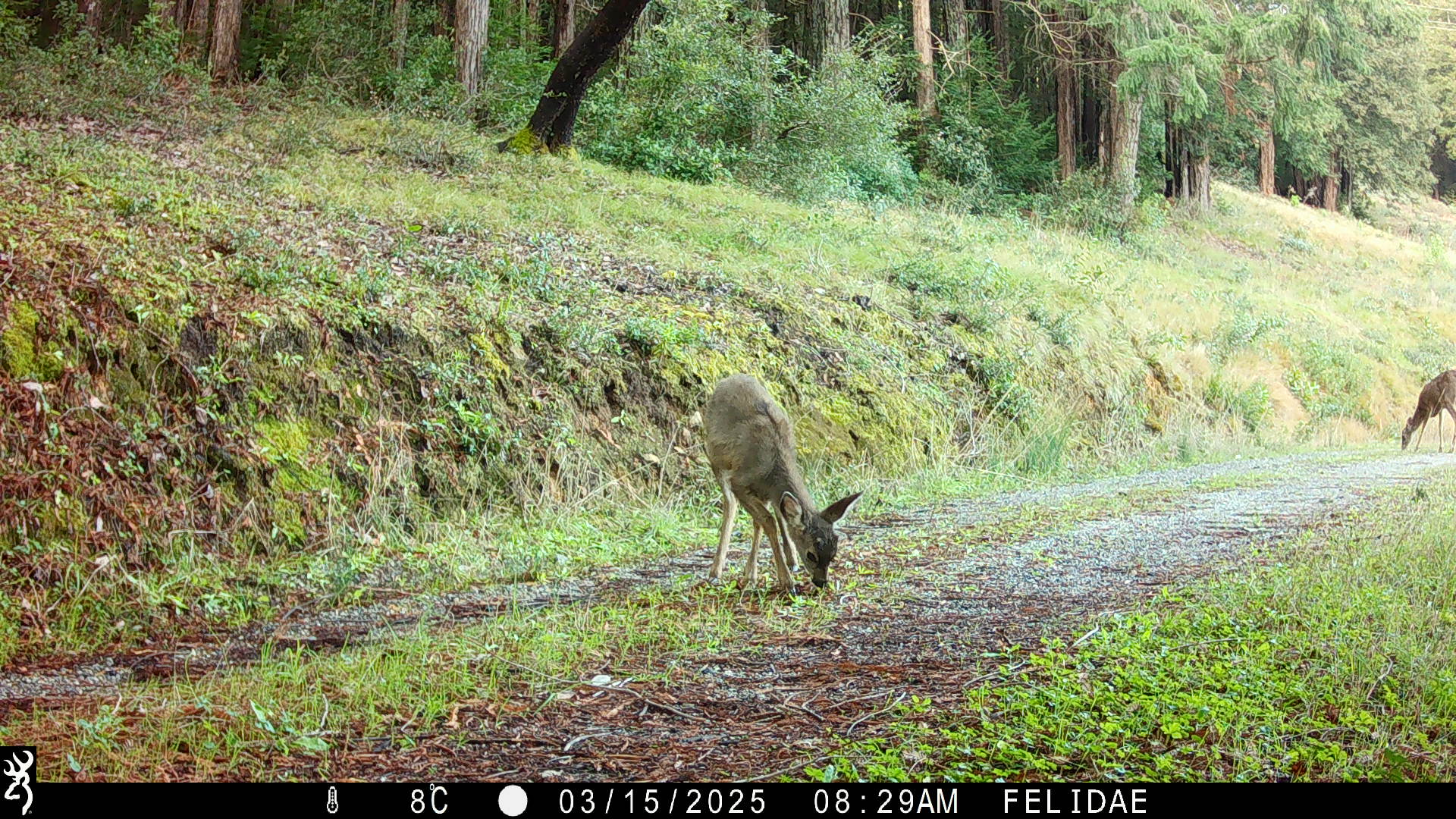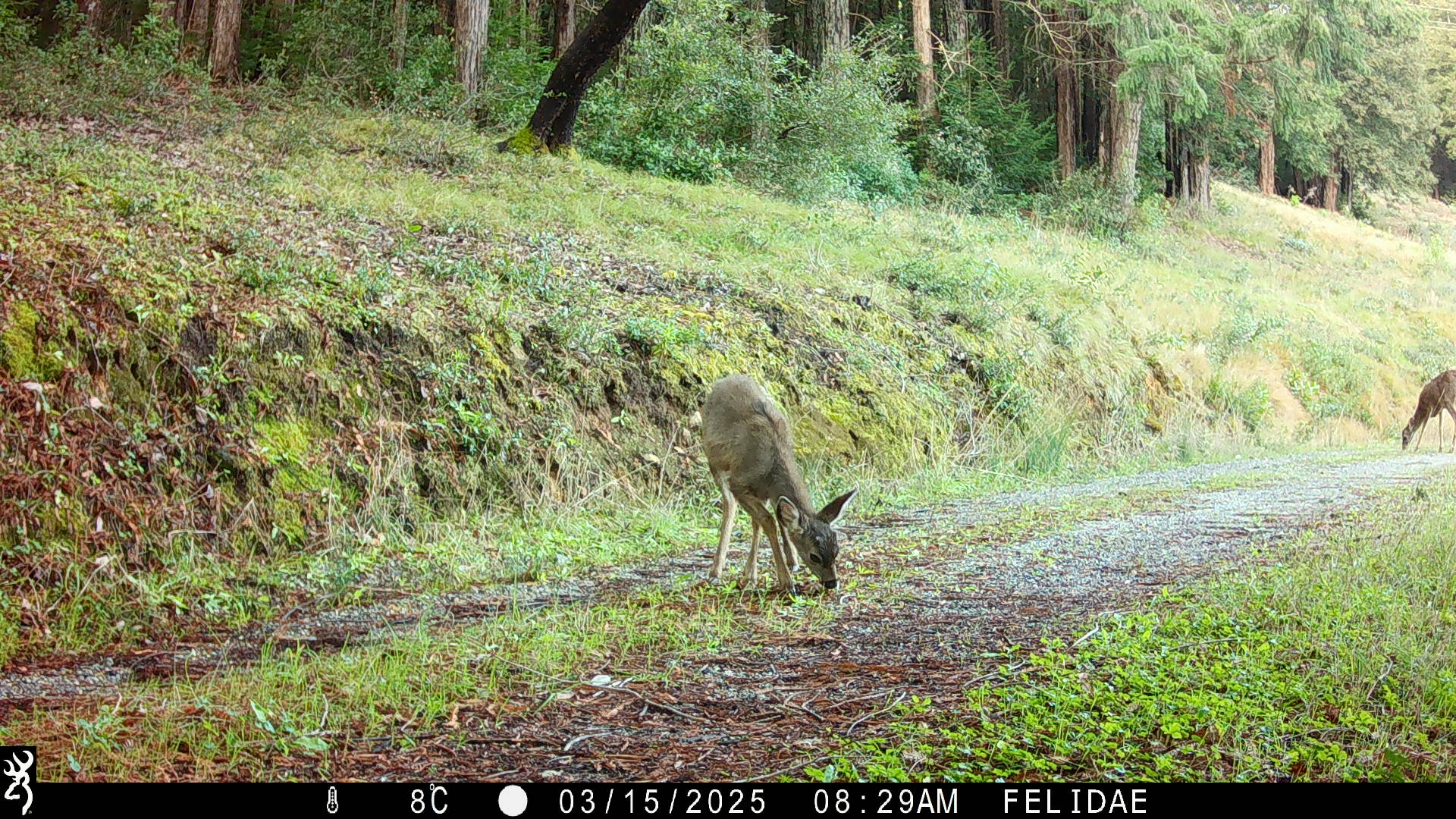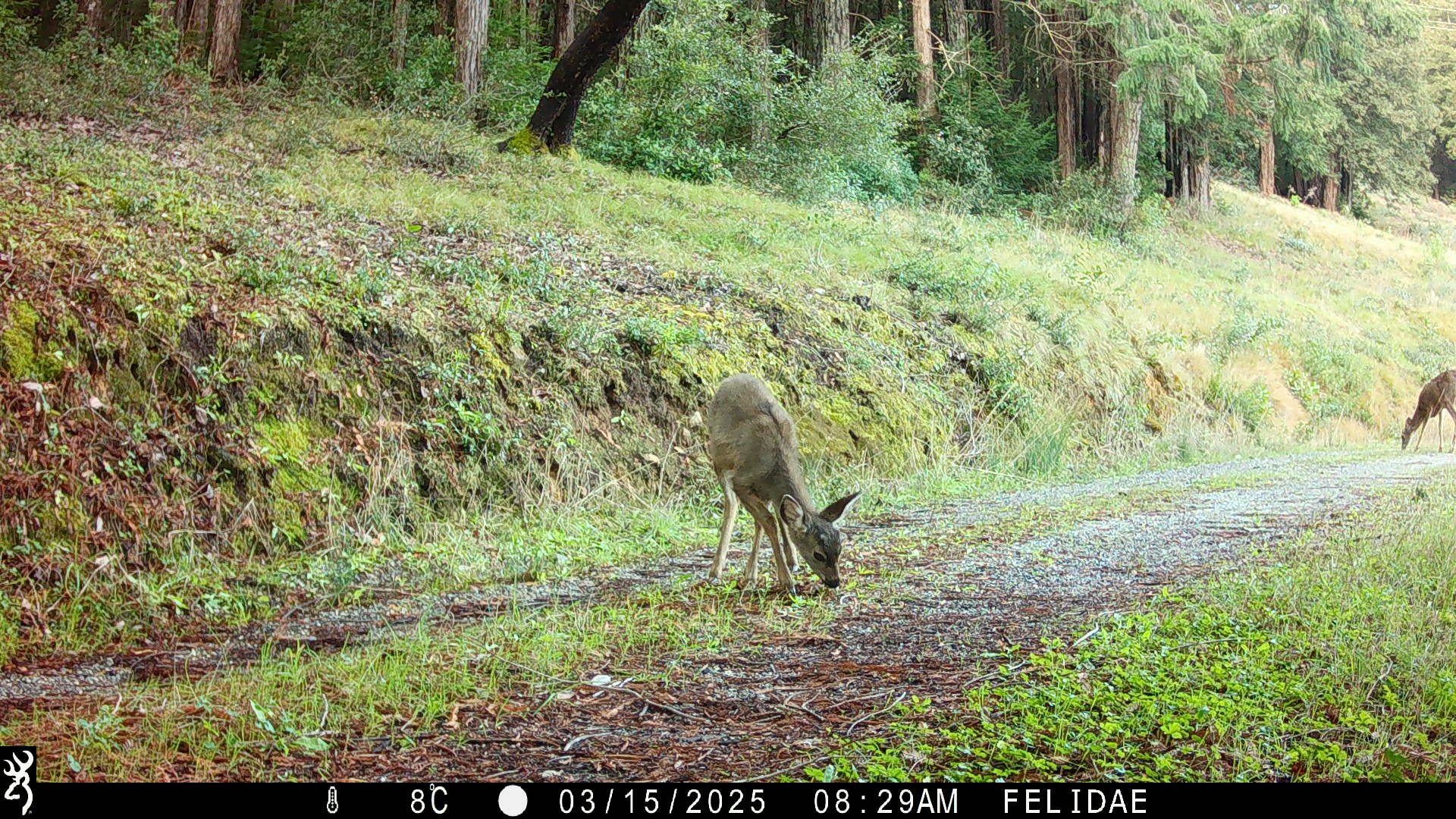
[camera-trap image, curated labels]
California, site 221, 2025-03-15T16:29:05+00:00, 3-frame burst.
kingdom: Animalia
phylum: Chordata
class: Mammalia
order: Artiodactyla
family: Cervidae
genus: Odocoileus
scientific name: Odocoileus hemionus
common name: mule deer